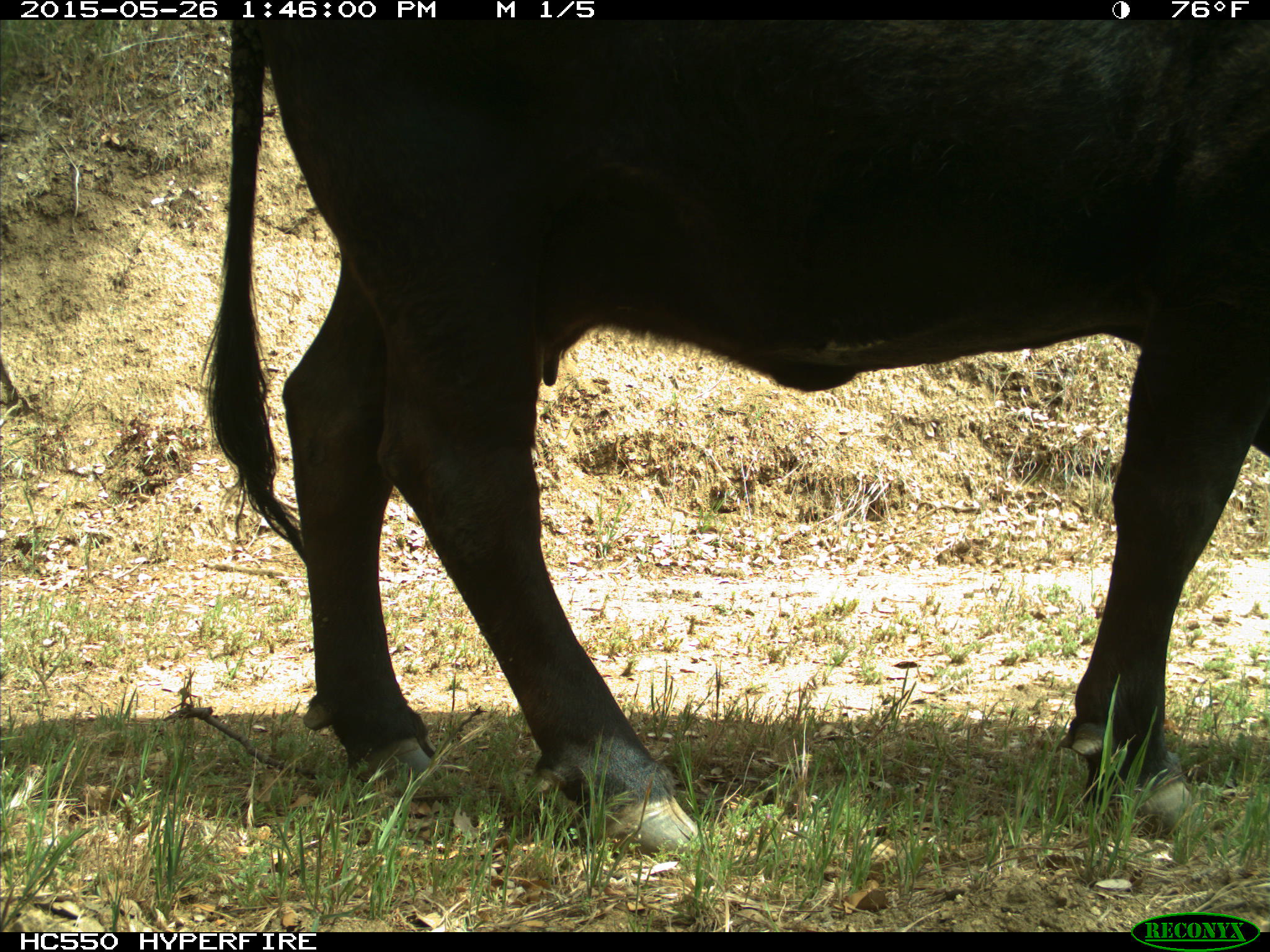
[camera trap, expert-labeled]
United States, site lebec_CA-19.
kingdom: Animalia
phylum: Chordata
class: Mammalia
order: Artiodactyla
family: Bovidae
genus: Bos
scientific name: Bos taurus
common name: domestic cow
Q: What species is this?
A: Bos taurus (domestic cow).